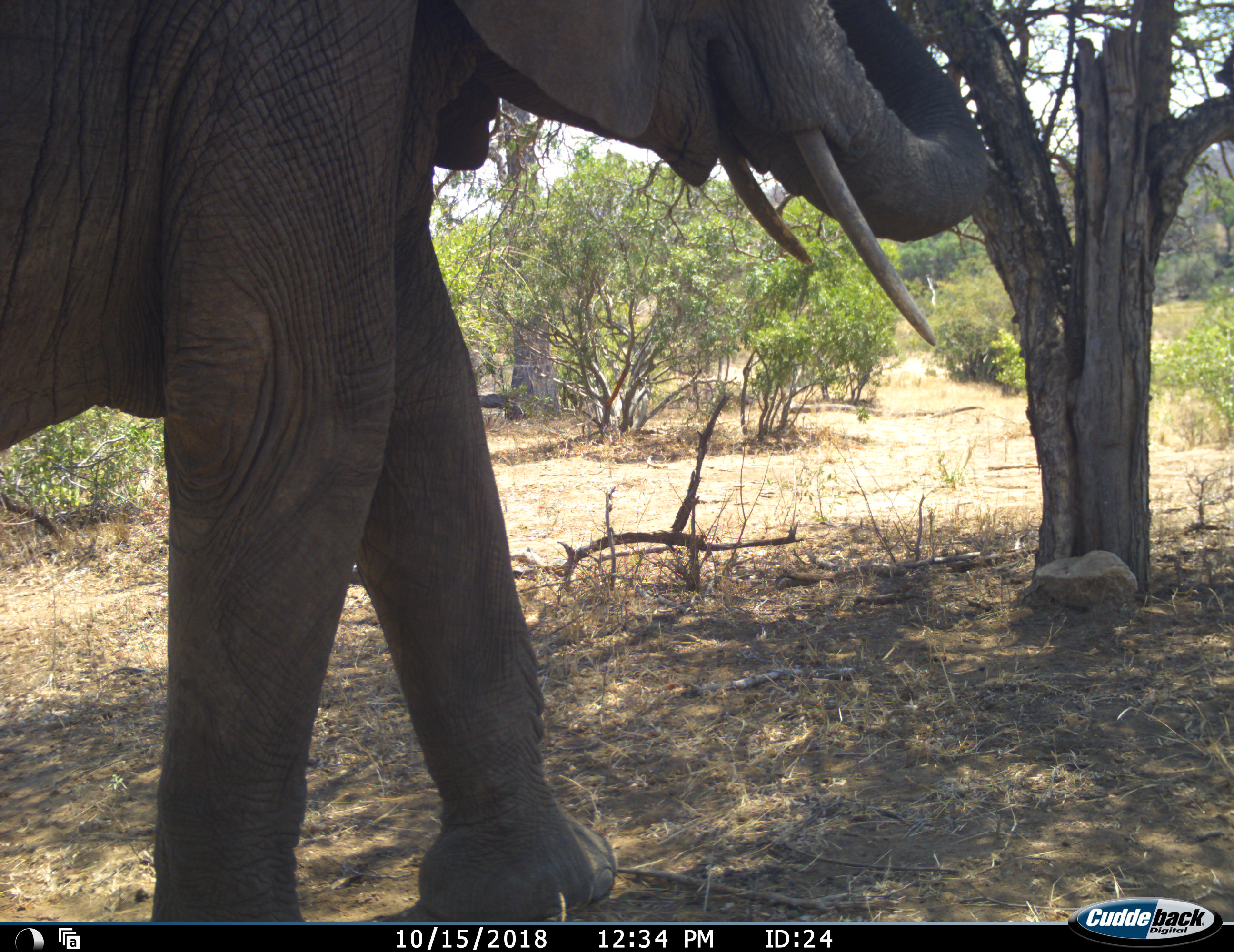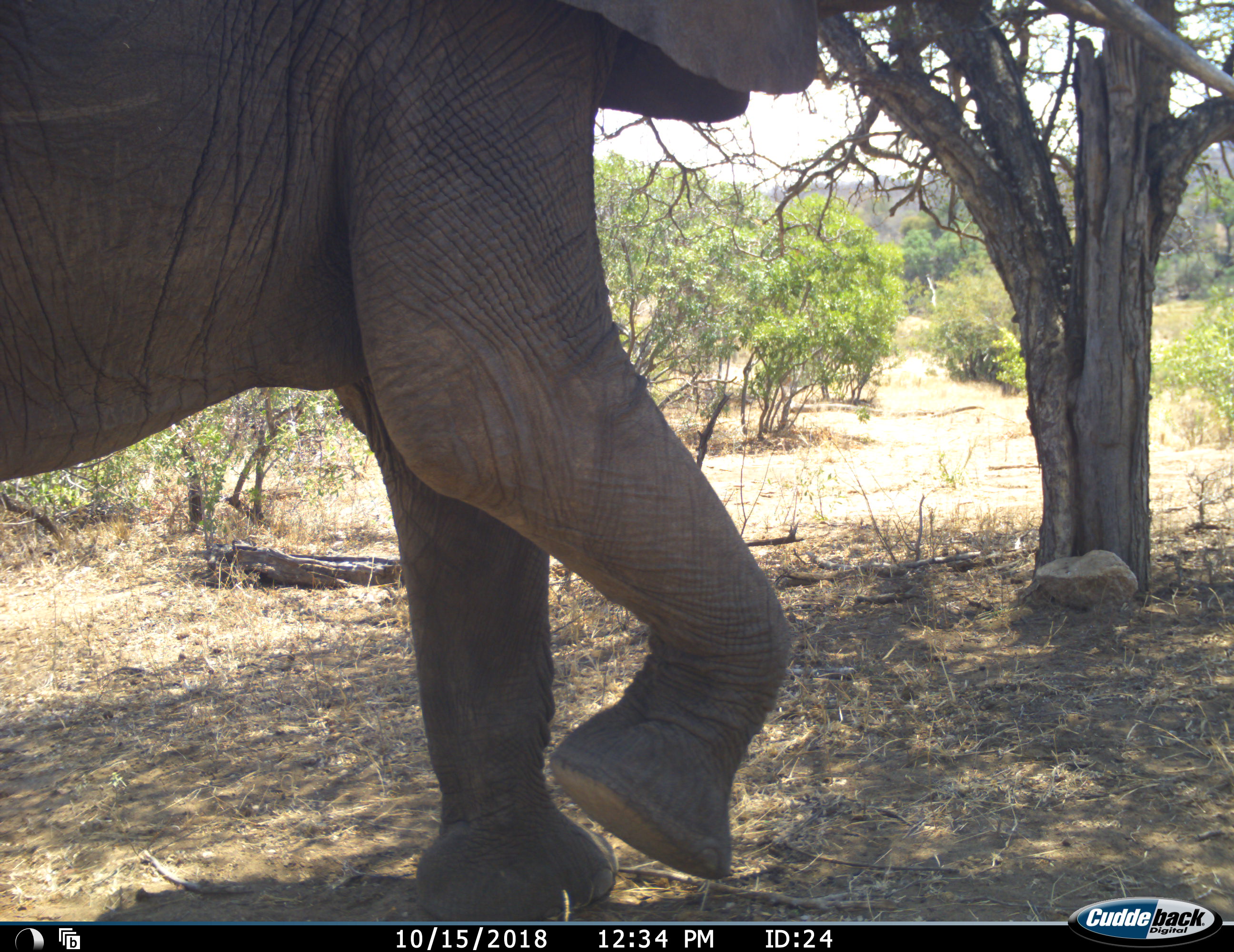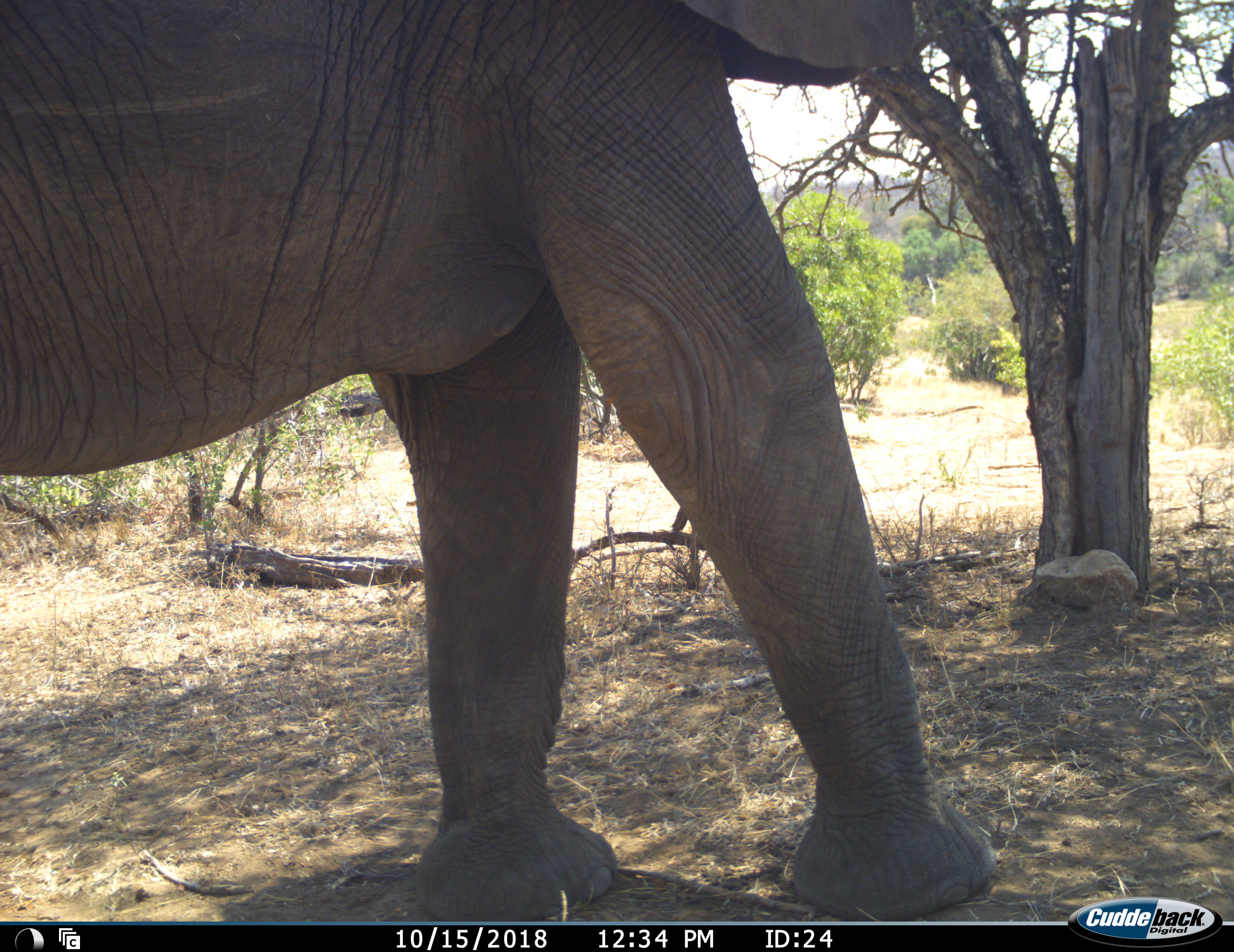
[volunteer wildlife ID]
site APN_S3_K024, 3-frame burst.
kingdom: Animalia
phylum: Chordata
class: Mammalia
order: Proboscidea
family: Elephantidae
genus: Loxodonta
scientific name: Loxodonta africana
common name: african bush elephant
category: elephant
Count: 1.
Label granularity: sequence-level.